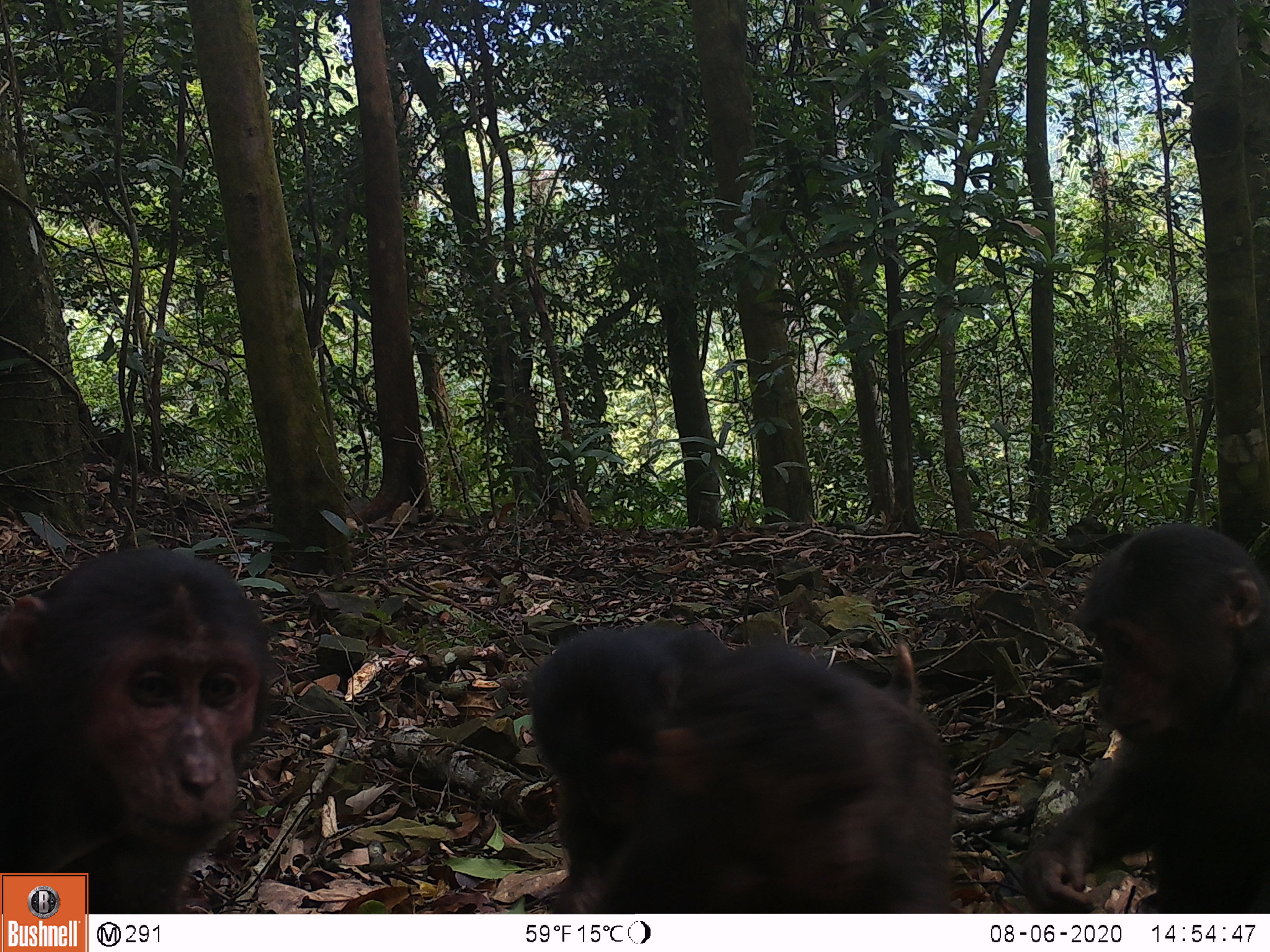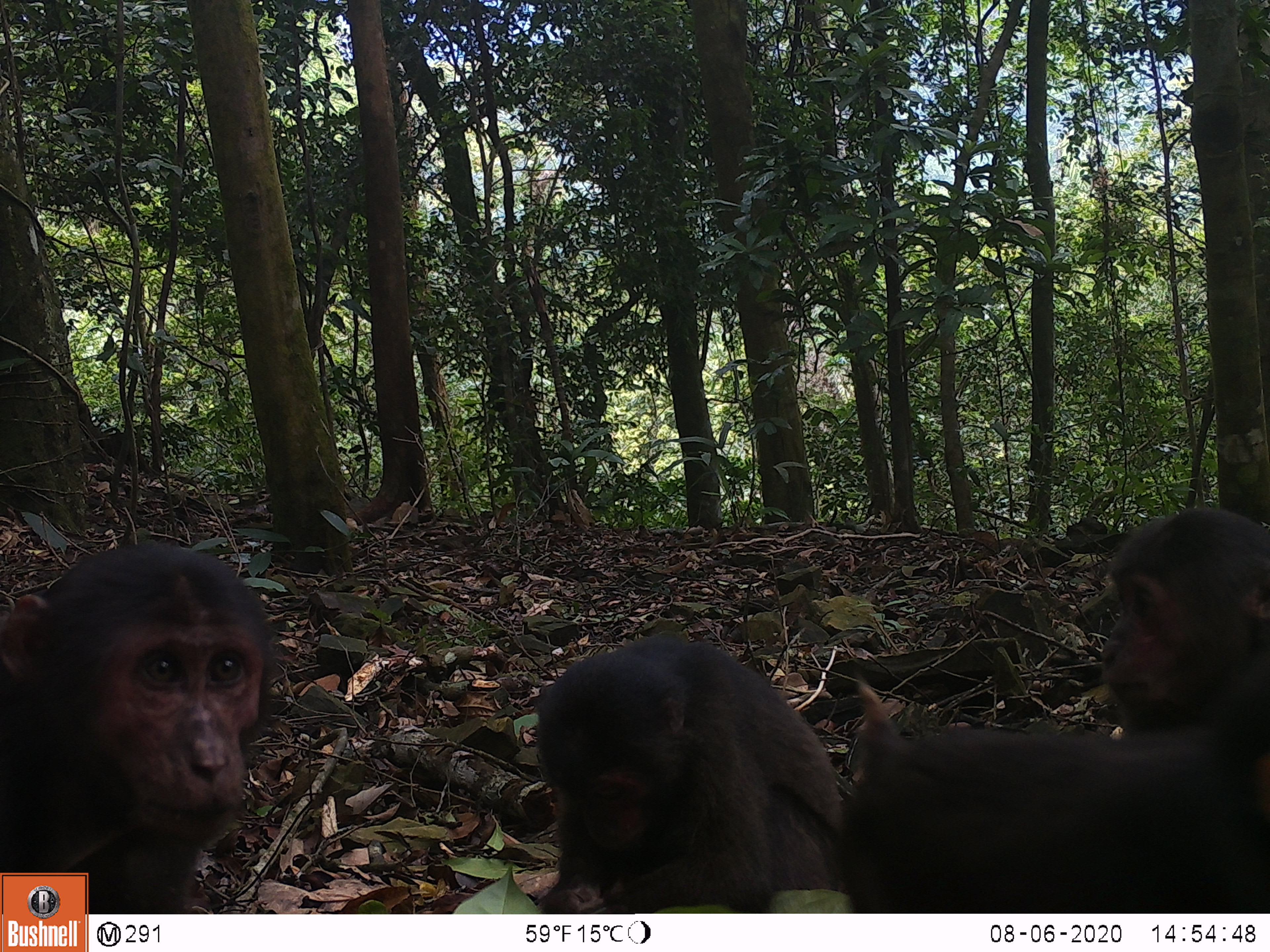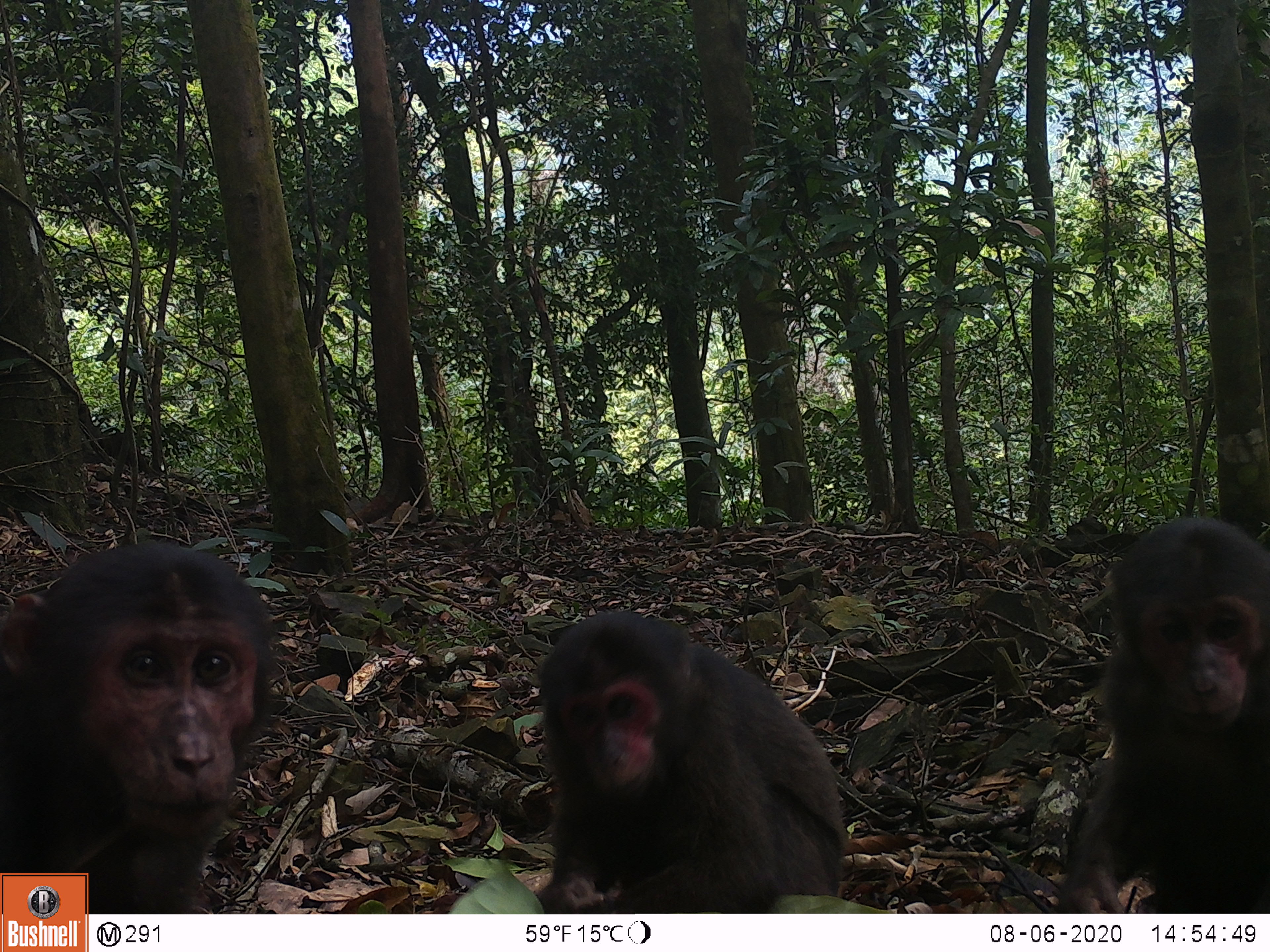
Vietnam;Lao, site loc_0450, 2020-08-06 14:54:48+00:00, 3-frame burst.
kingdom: Animalia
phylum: Chordata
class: Mammalia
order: Primates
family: Cercopithecidae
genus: Macaca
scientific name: Macaca arctoides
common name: stump-tailed macaque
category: stump tailed macaque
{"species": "stump tailed macaque (stump-tailed macaque) (Macaca arctoides)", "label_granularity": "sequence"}